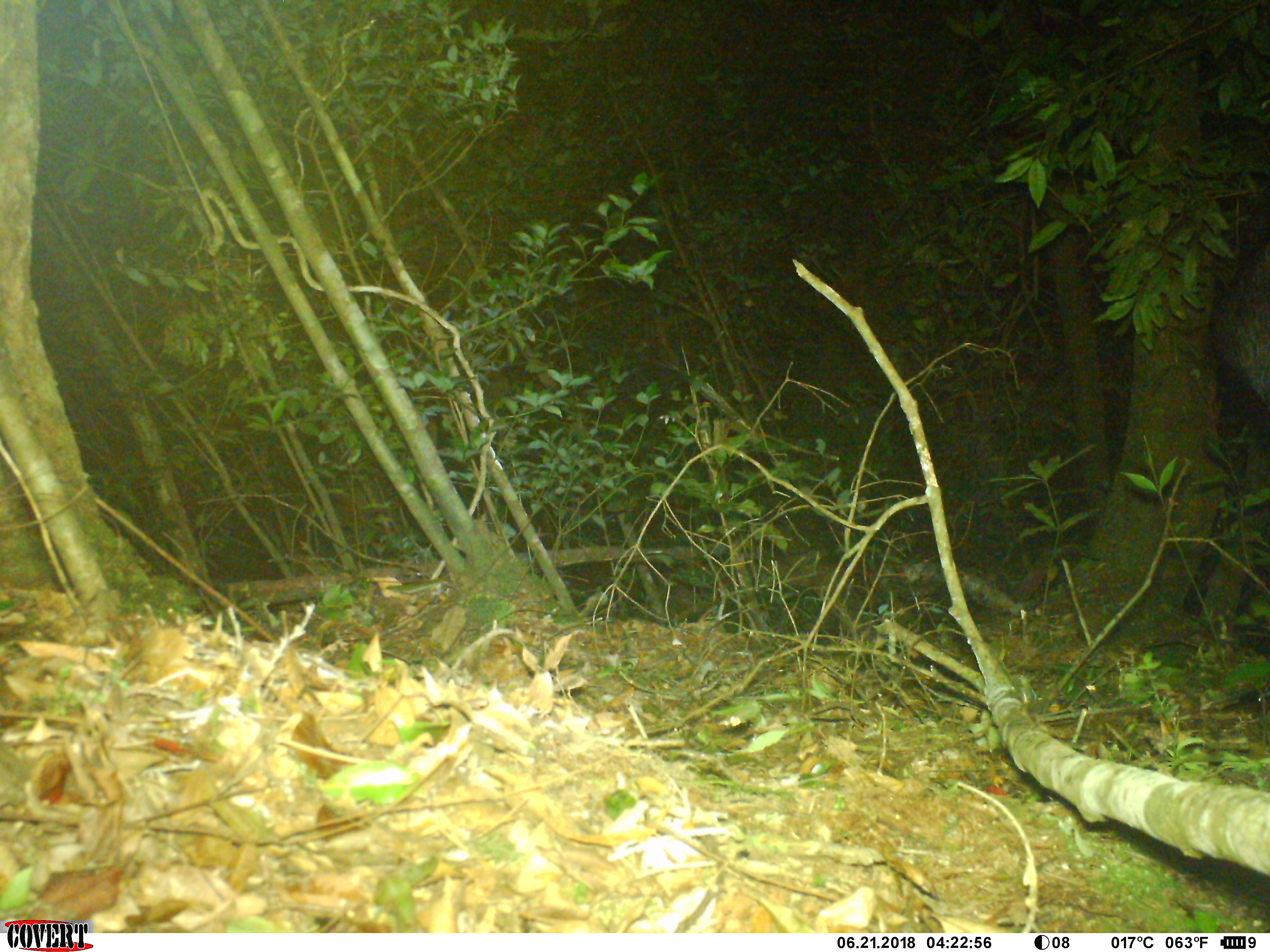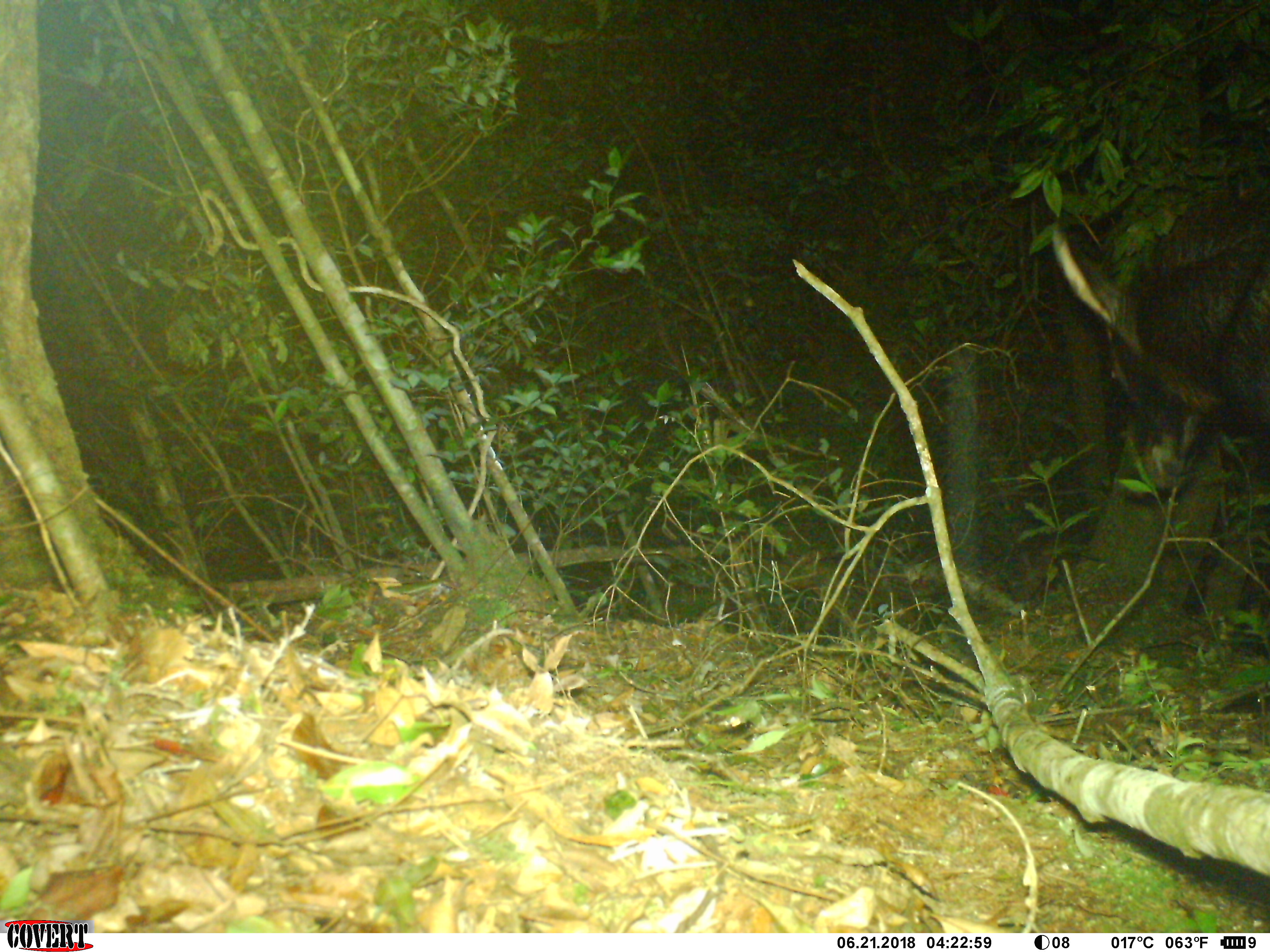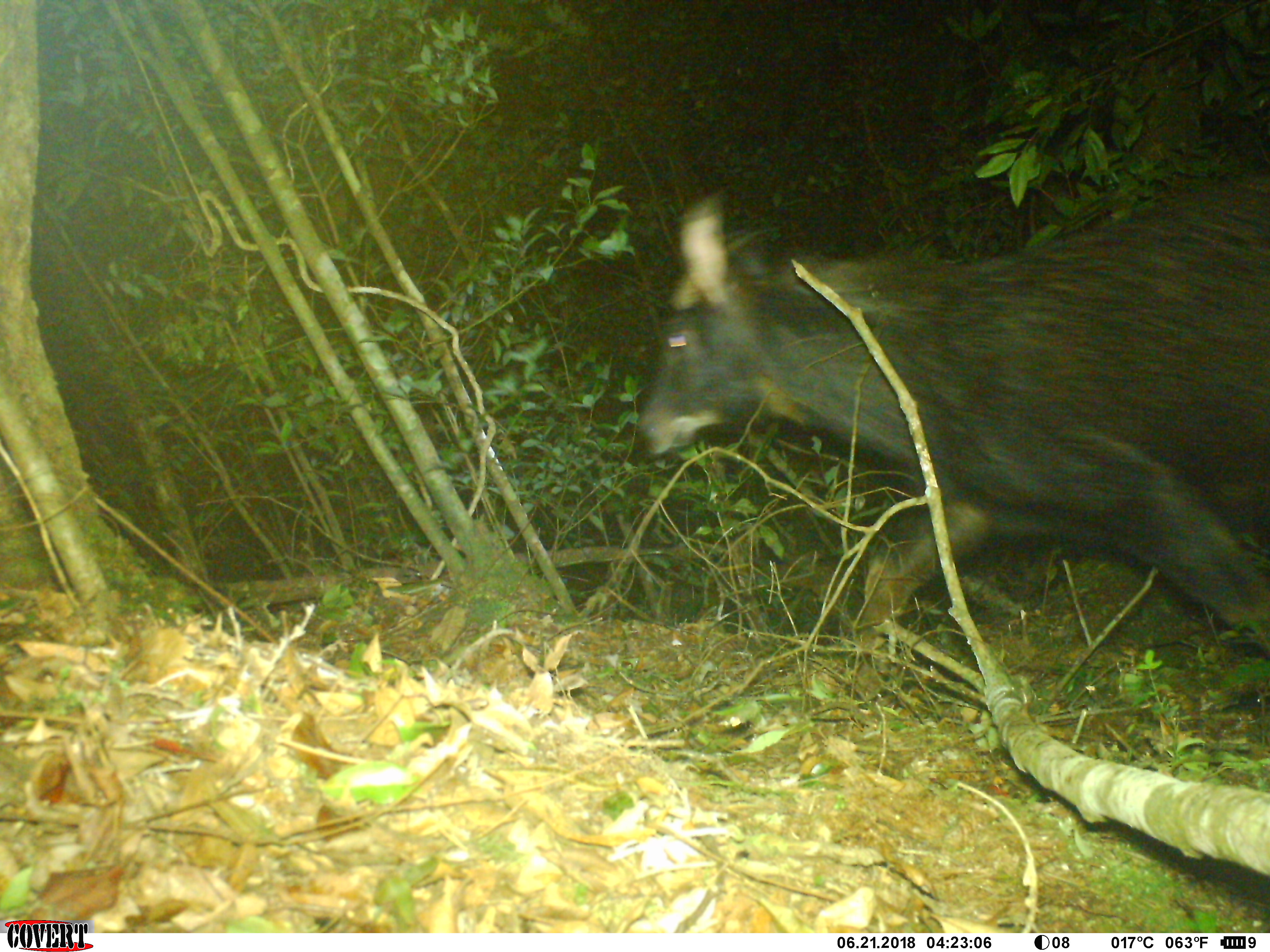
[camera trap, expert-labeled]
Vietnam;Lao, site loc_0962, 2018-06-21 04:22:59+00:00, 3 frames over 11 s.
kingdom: Animalia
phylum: Chordata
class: Mammalia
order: Artiodactyla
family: Bovidae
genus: Capricornis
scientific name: Capricornis sumatraensis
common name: chinese serow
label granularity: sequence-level